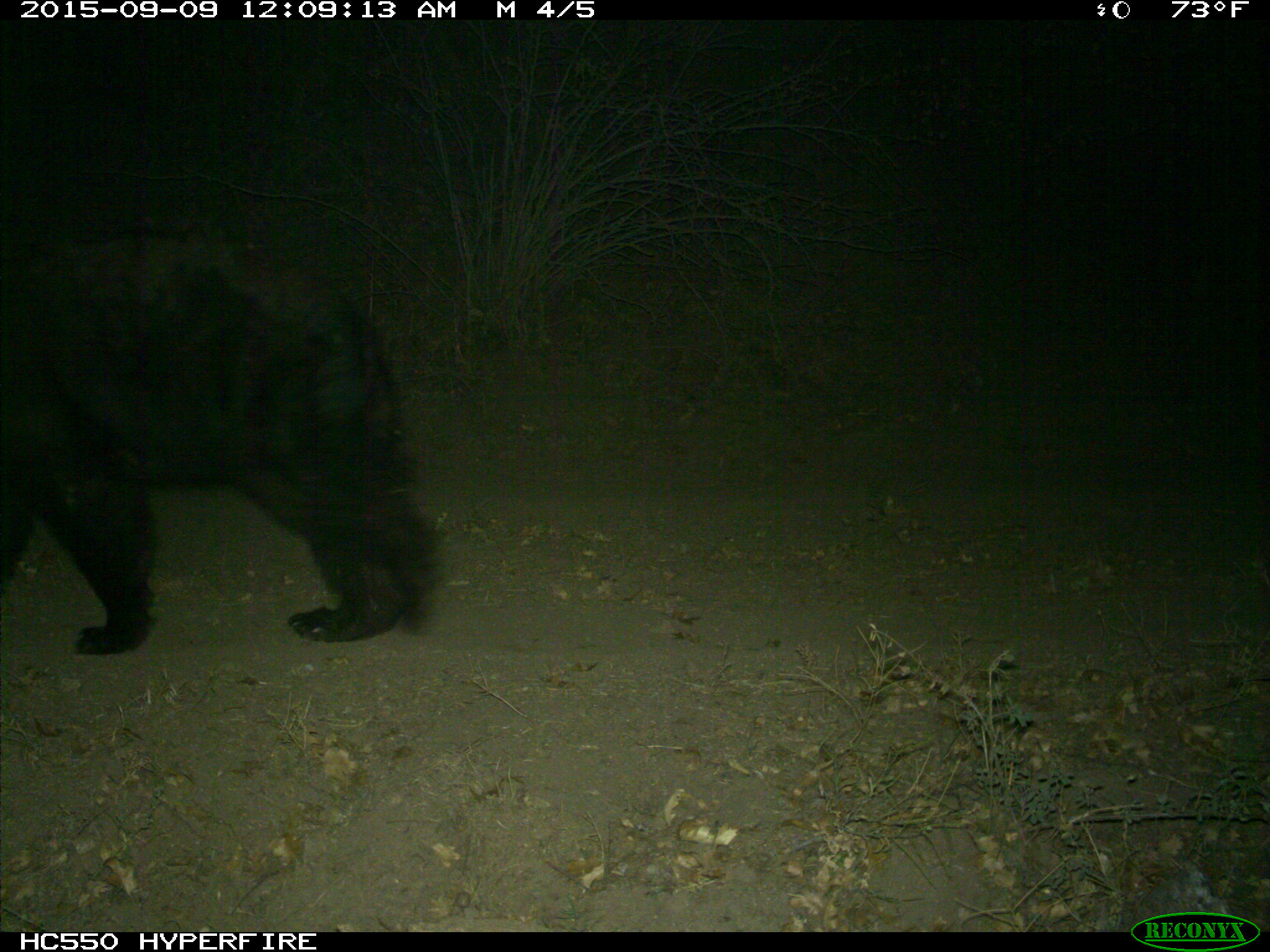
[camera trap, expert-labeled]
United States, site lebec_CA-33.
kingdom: Animalia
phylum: Chordata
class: Mammalia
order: Carnivora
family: Ursidae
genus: Ursus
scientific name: Ursus americanus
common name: american black bear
Ursus americanus (american black bear).